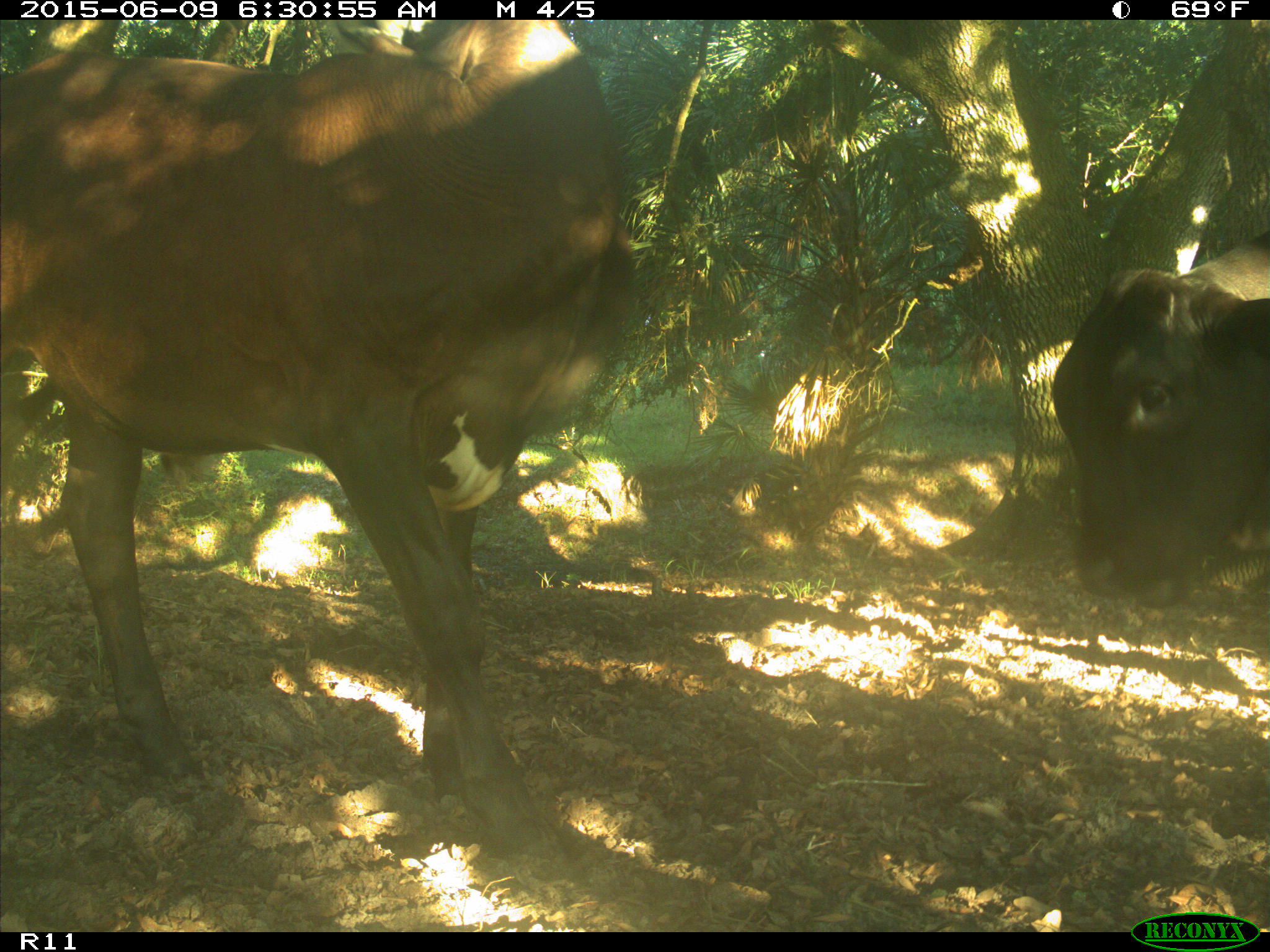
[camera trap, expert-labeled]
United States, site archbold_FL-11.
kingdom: Animalia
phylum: Chordata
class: Mammalia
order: Artiodactyla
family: Bovidae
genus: Bos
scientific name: Bos taurus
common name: domestic cow